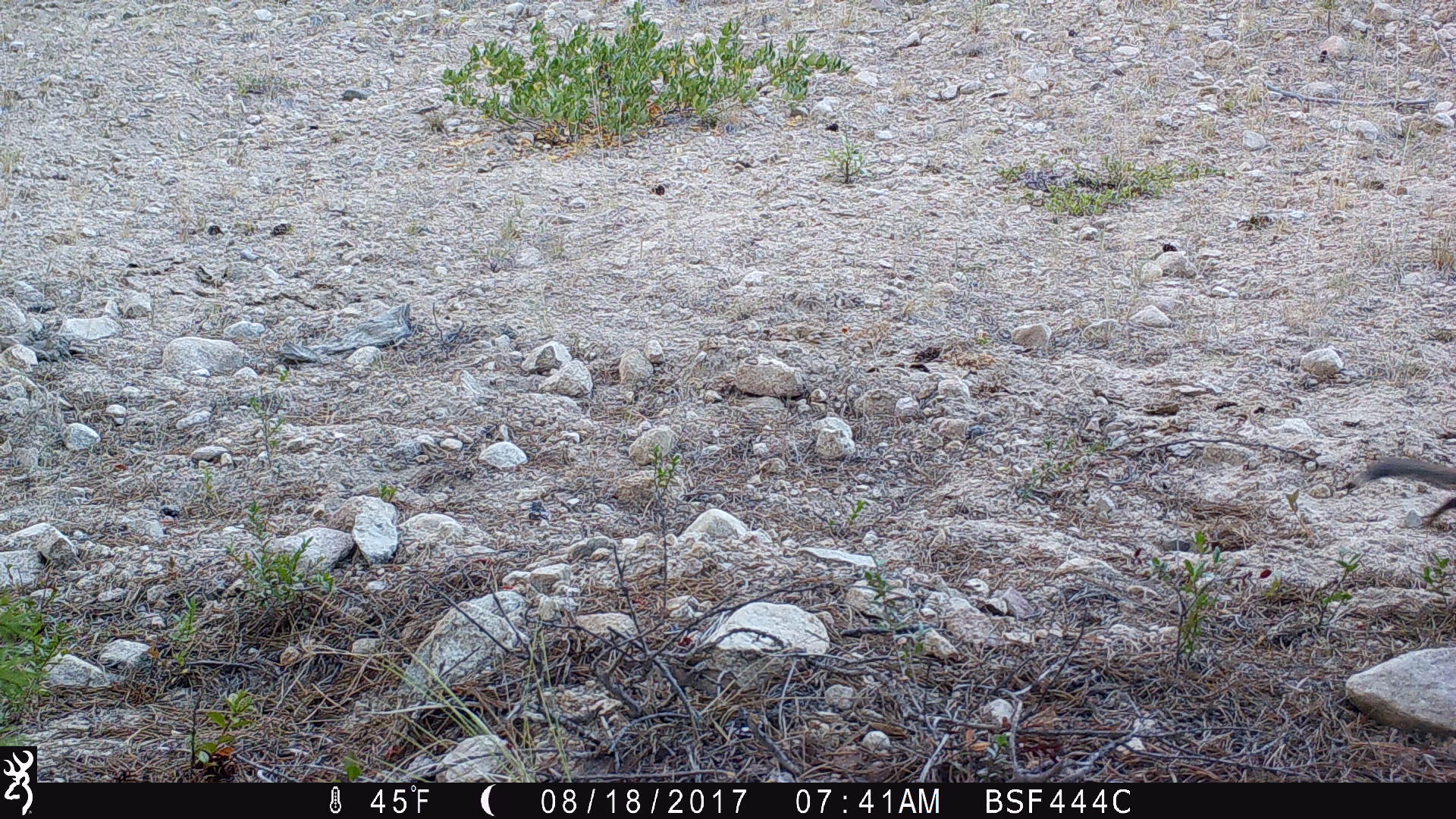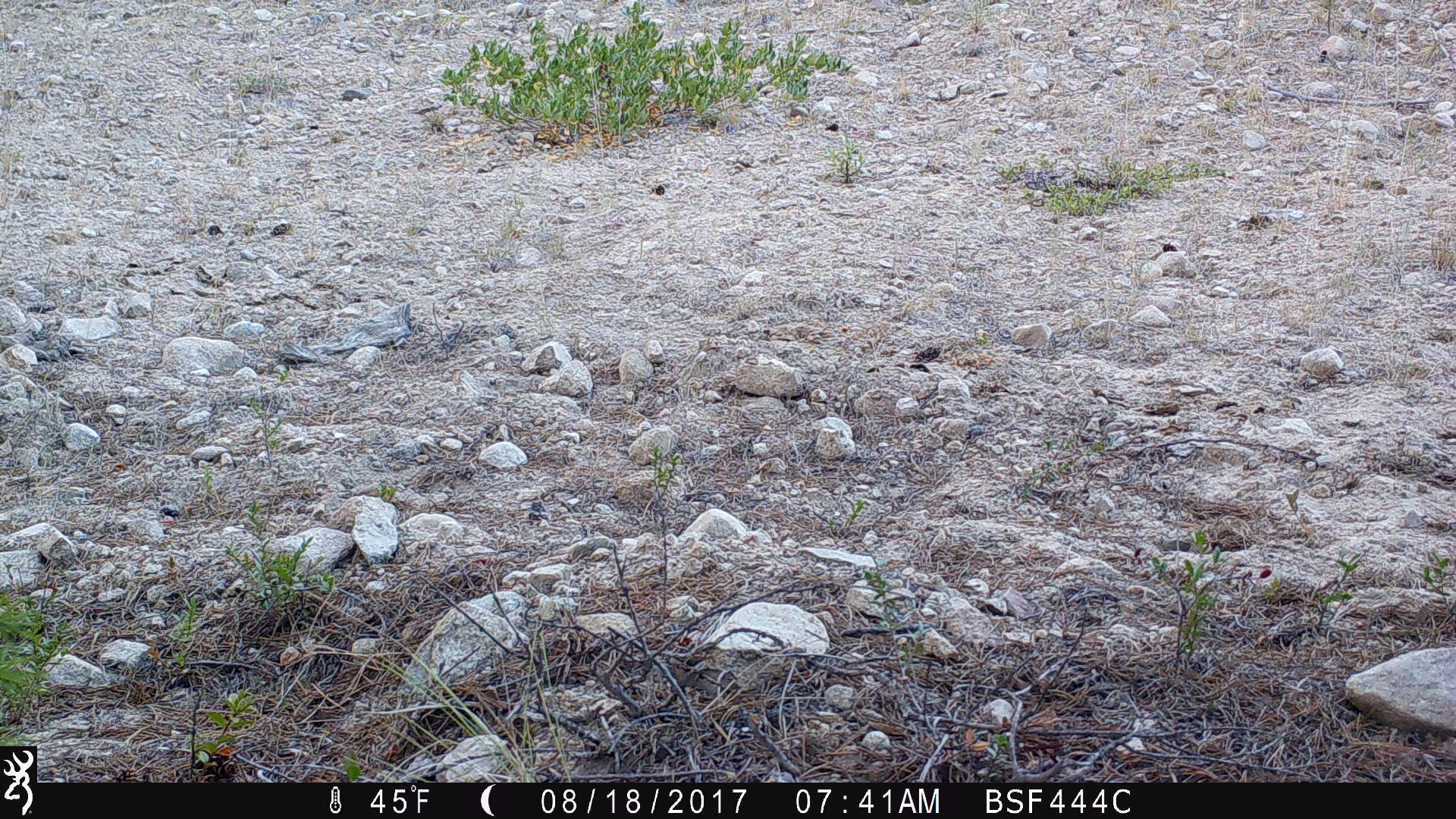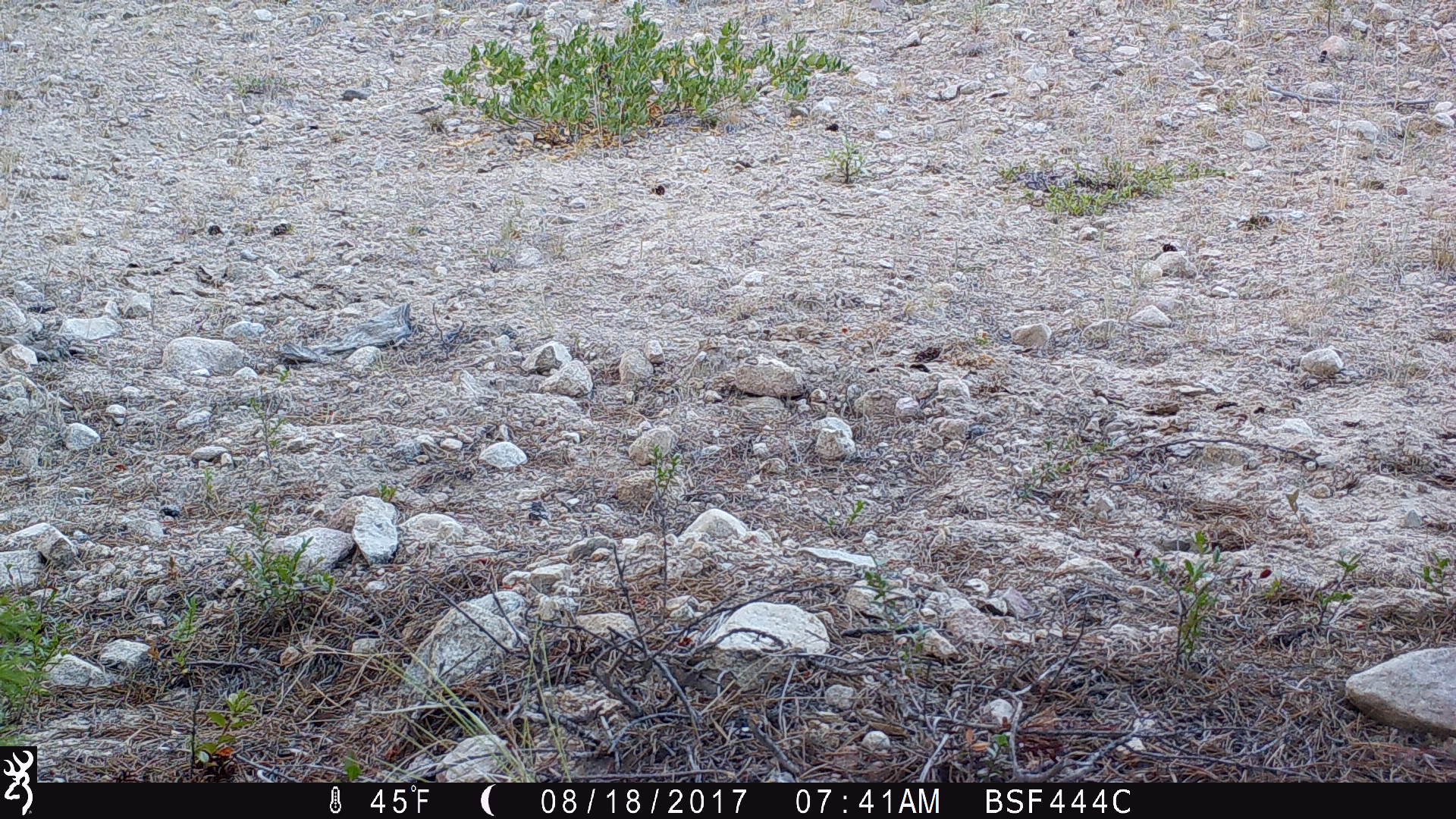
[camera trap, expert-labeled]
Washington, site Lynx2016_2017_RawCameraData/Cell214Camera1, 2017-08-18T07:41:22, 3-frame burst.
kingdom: Animalia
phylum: Chordata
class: Mammalia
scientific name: Mammalia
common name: small mammal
Small mammal (Mammalia). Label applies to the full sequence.